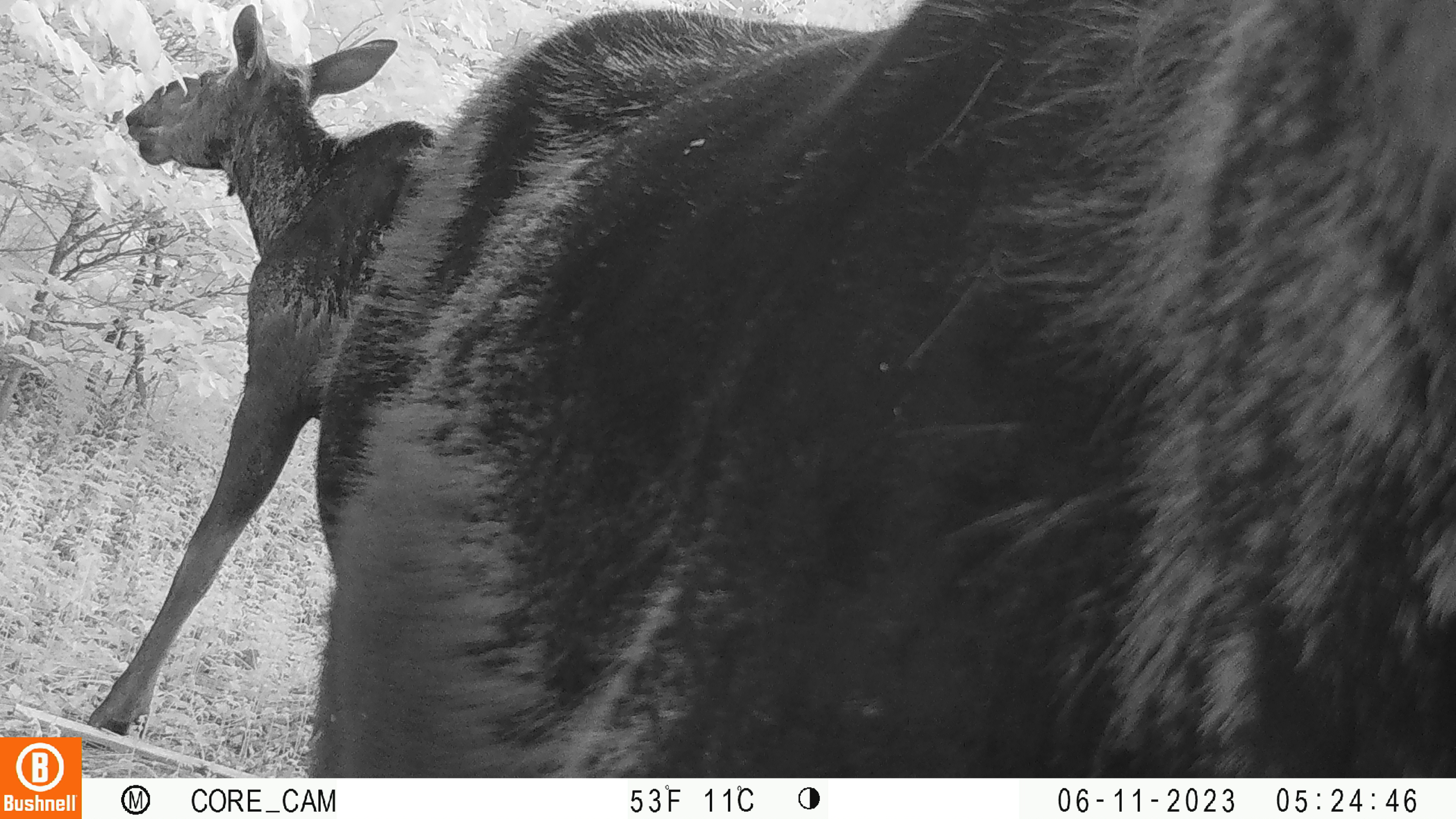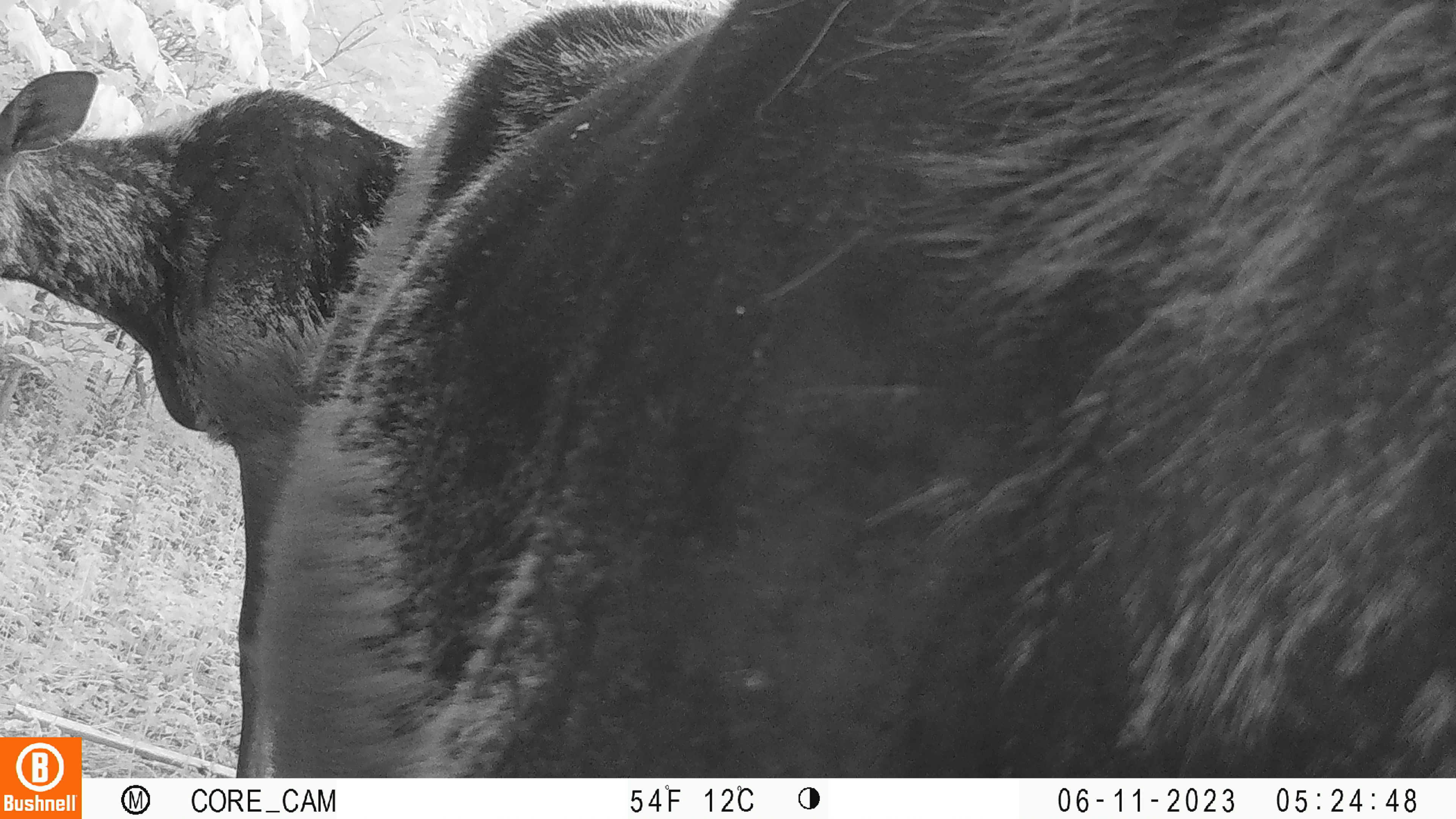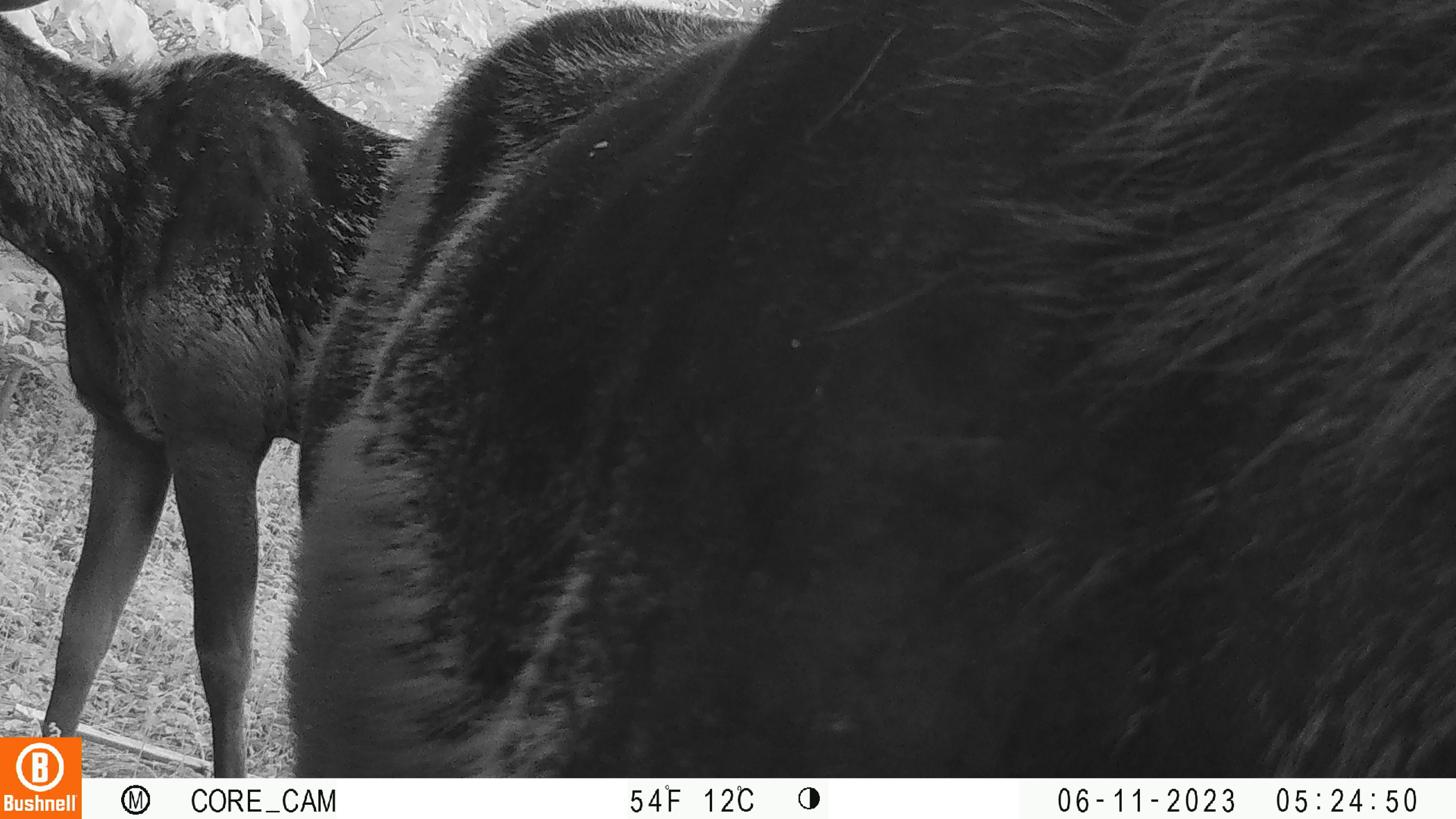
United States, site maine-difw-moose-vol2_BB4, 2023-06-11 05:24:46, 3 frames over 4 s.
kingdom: Animalia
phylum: Chordata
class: Mammalia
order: Artiodactyla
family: Cervidae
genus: Alces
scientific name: Alces alces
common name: moose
Moose (Alces alces).